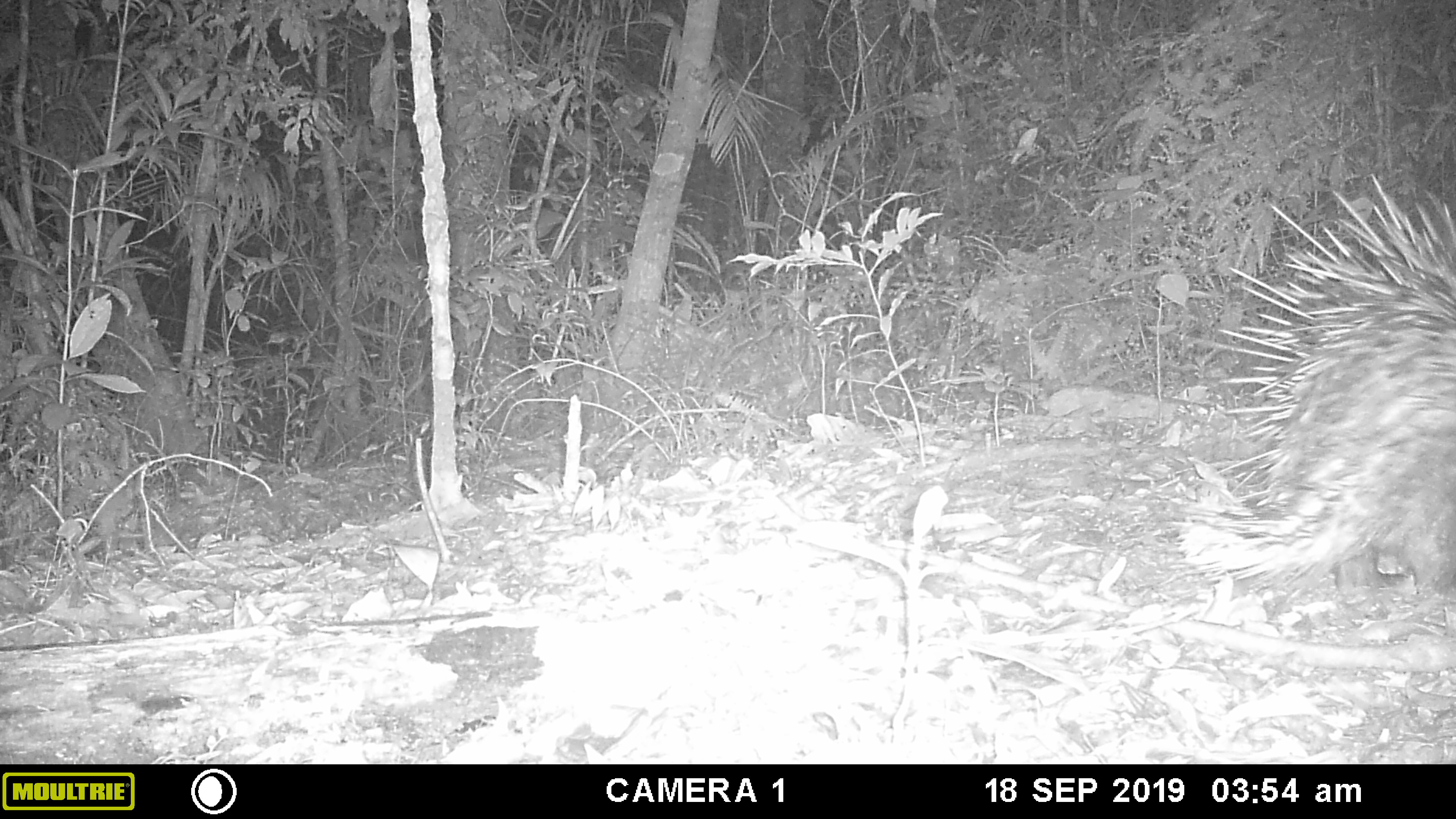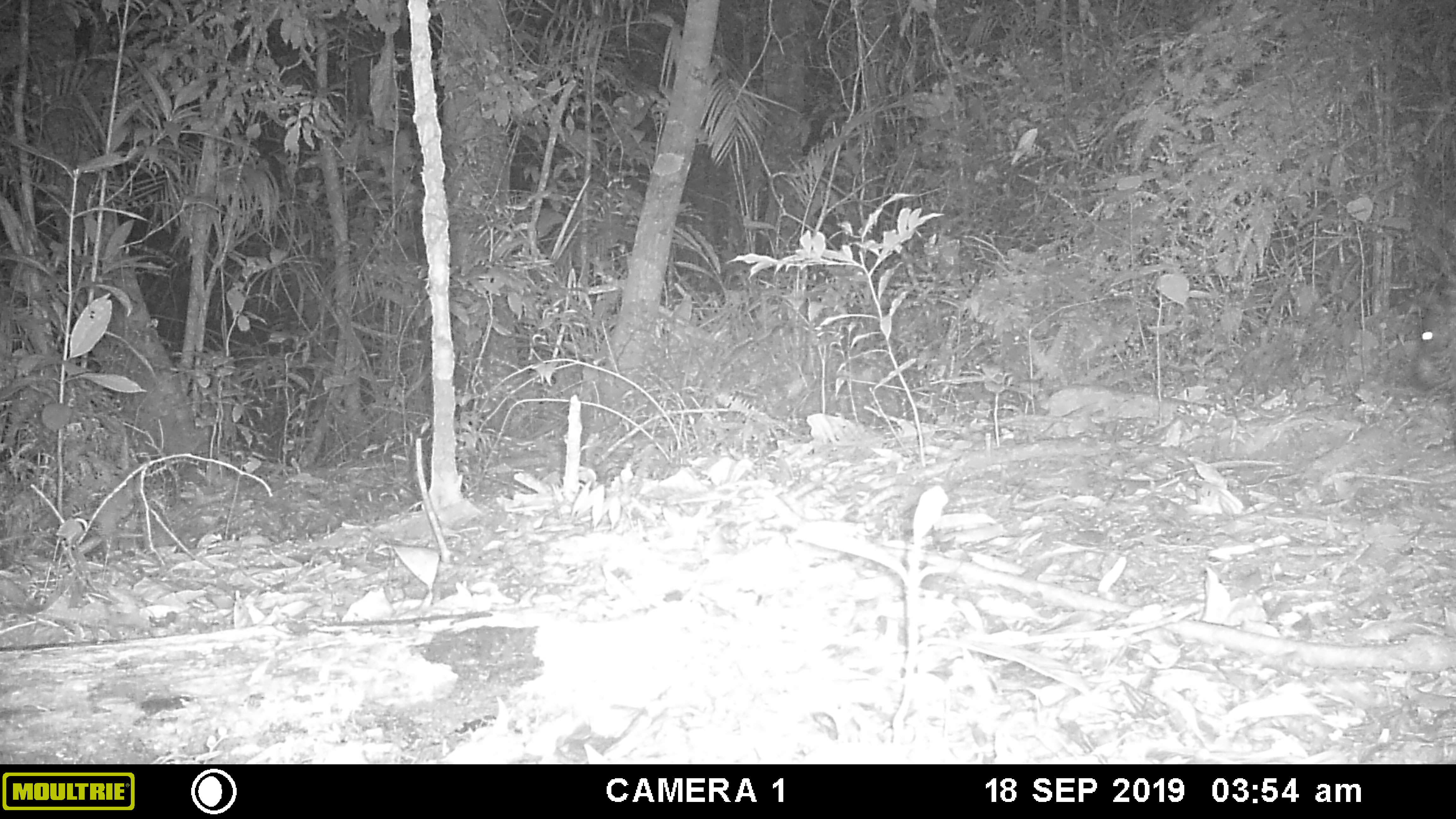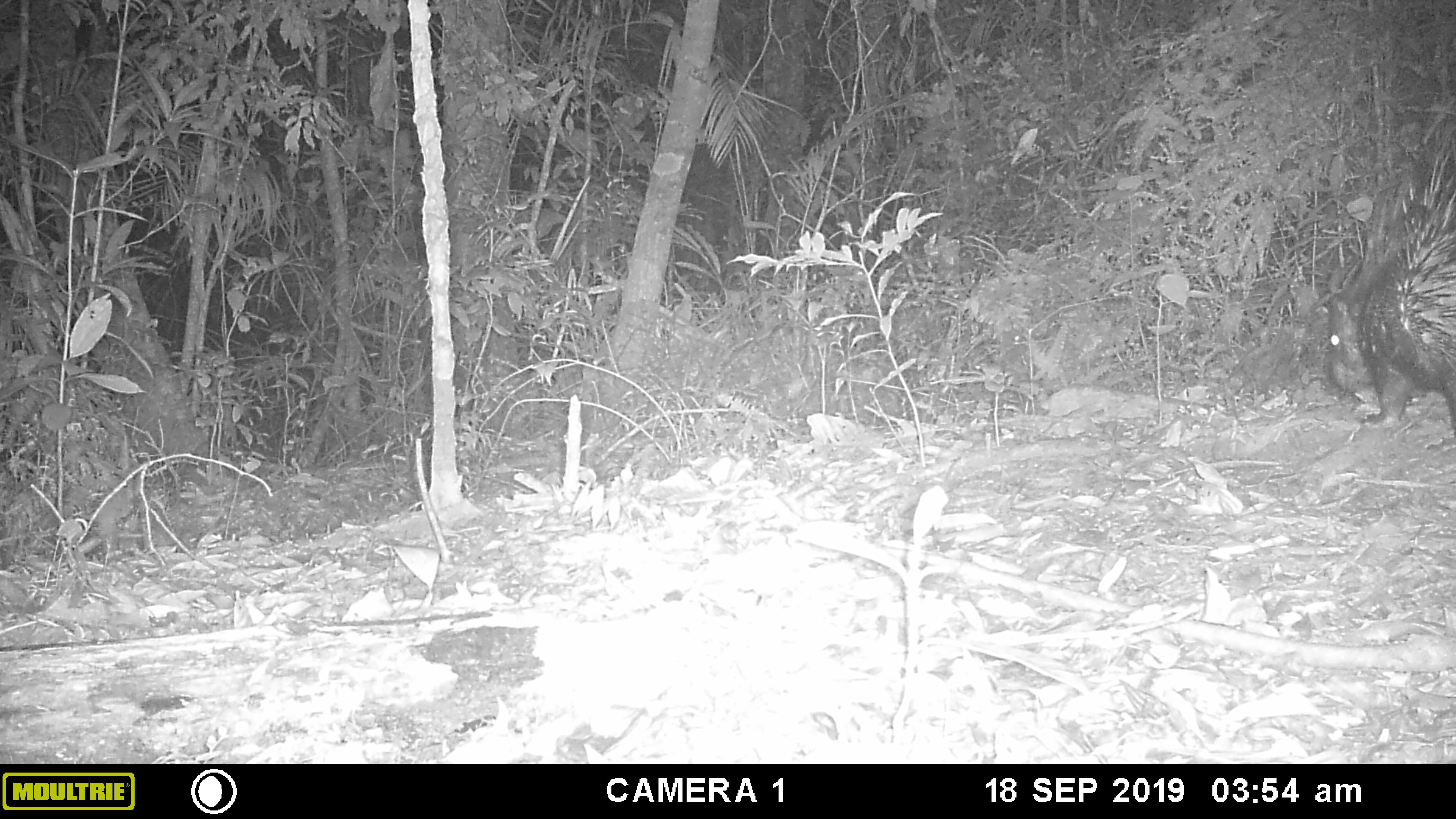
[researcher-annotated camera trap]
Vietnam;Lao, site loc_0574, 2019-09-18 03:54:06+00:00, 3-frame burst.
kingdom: Animalia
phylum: Chordata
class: Mammalia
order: Rodentia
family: Hystricidae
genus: Hystrix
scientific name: Hystrix brachyura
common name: malayan porcupine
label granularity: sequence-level